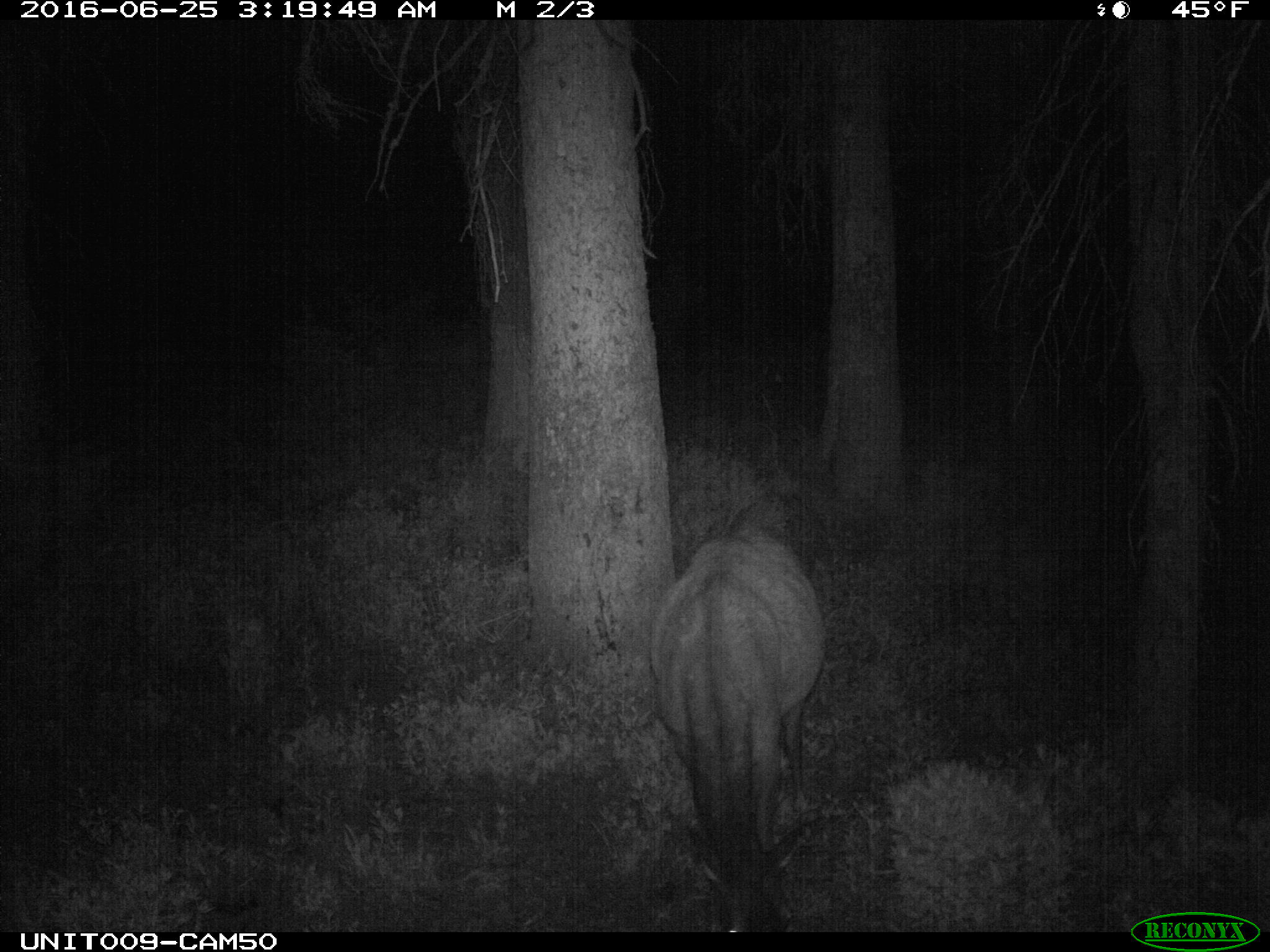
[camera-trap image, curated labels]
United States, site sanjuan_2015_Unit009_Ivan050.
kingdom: Animalia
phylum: Chordata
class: Mammalia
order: Artiodactyla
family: Cervidae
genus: Cervus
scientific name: Cervus elaphus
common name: red deer